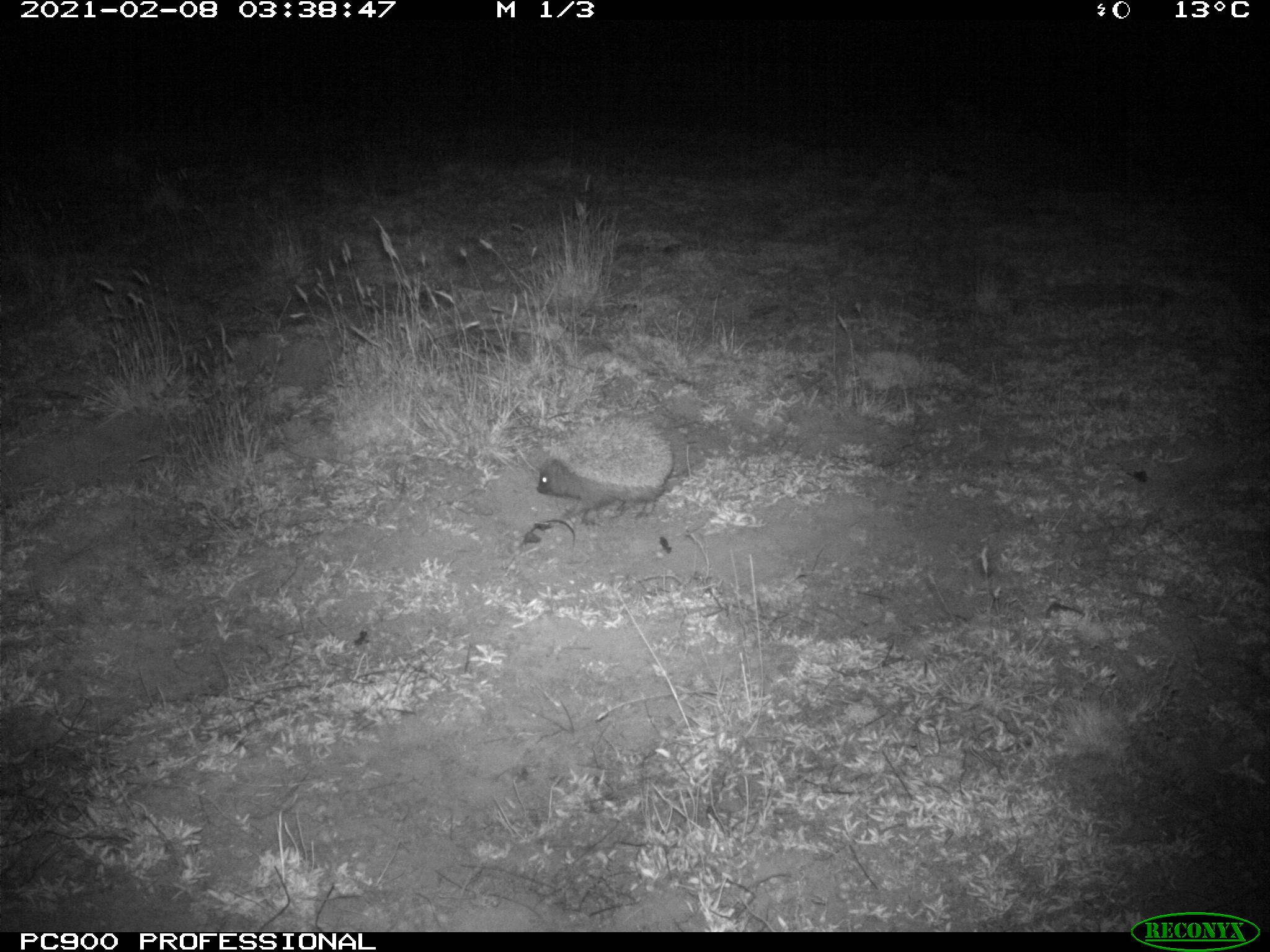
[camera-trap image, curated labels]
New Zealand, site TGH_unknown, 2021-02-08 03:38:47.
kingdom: Animalia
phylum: Chordata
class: Mammalia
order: Eulipotyphla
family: Erinaceidae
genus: Erinaceus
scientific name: Erinaceus europaeus europaeus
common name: european hedgehog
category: hedgehog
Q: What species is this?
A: Hedgehog (european hedgehog) (Erinaceus europaeus europaeus).